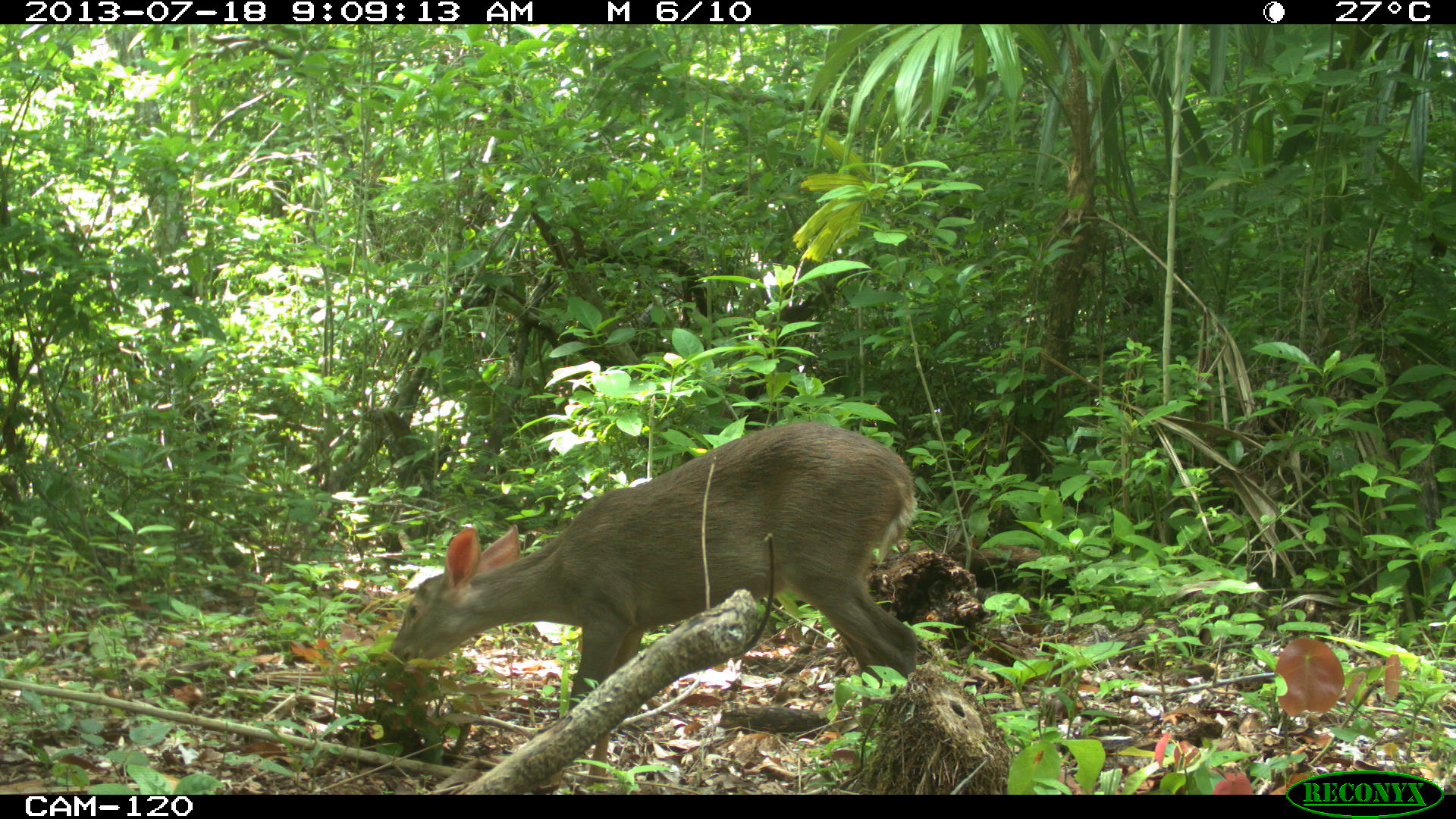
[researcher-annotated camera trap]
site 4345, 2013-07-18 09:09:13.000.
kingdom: Animalia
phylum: Chordata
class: Mammalia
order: Artiodactyla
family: Cervidae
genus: Odocoileus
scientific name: Odocoileus virginianus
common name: white-tailed deer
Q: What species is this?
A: Odocoileus virginianus (white-tailed deer).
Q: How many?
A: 1.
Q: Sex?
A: Female.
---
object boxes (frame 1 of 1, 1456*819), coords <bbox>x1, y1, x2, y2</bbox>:
odocoileus virginianus: <bbox>388, 418, 918, 739</bbox>